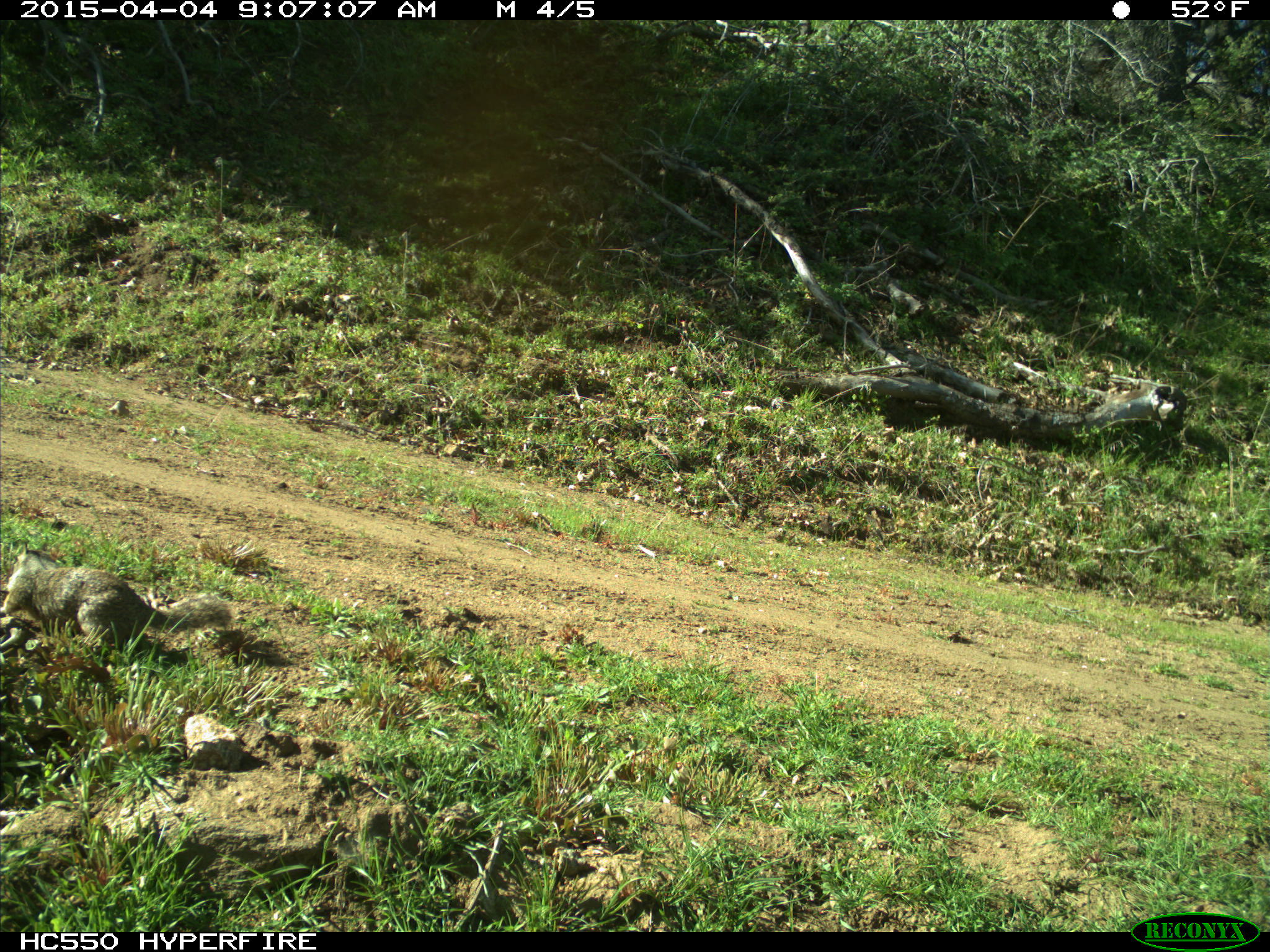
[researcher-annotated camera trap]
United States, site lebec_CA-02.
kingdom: Animalia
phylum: Chordata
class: Mammalia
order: Rodentia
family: Sciuridae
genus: Otospermophilus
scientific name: Otospermophilus beecheyi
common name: california ground squirrel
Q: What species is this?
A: Otospermophilus beecheyi (california ground squirrel).